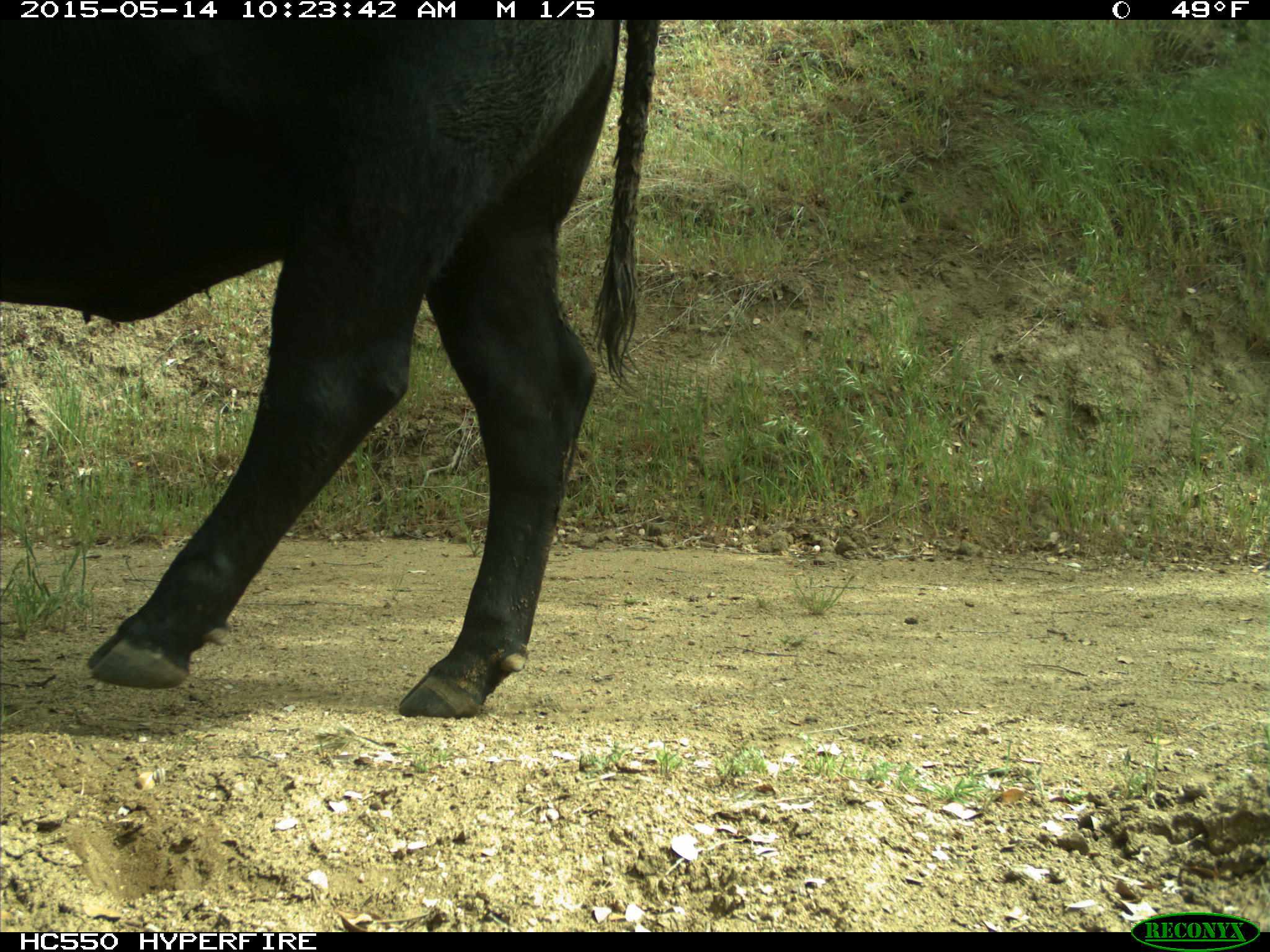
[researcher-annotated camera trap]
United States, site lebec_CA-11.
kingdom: Animalia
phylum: Chordata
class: Mammalia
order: Artiodactyla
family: Bovidae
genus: Bos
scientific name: Bos taurus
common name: domestic cow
Bos taurus (domestic cow).